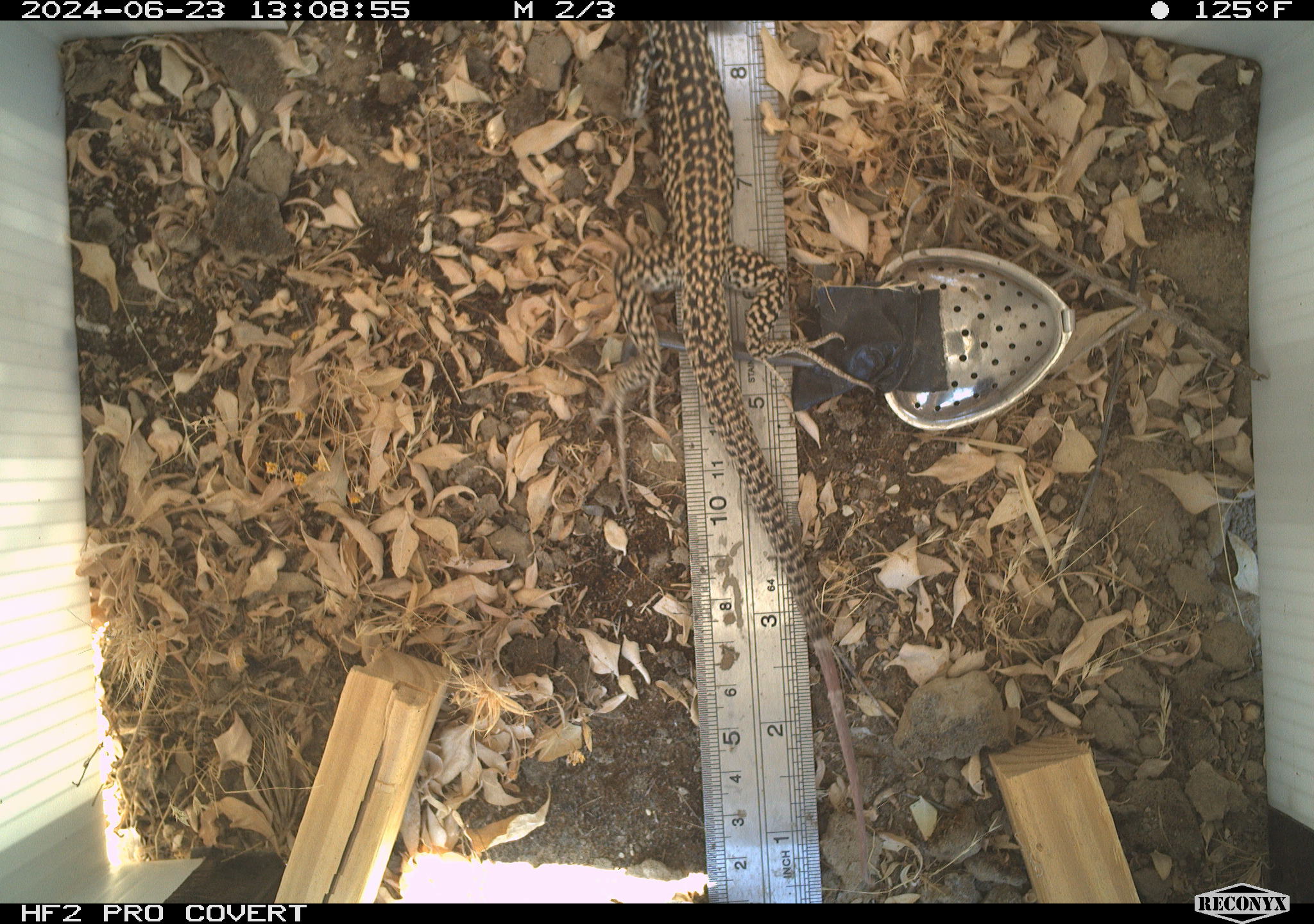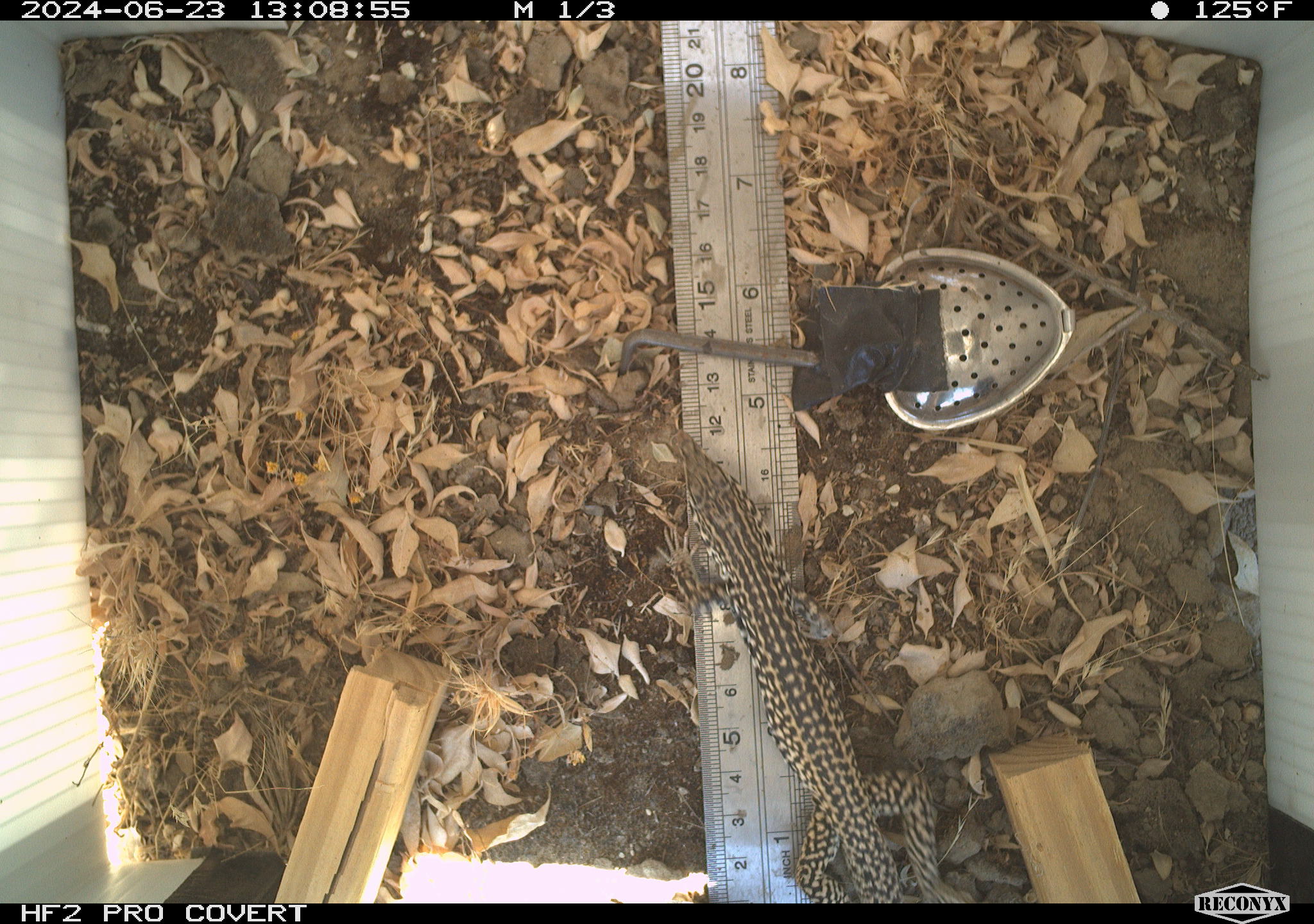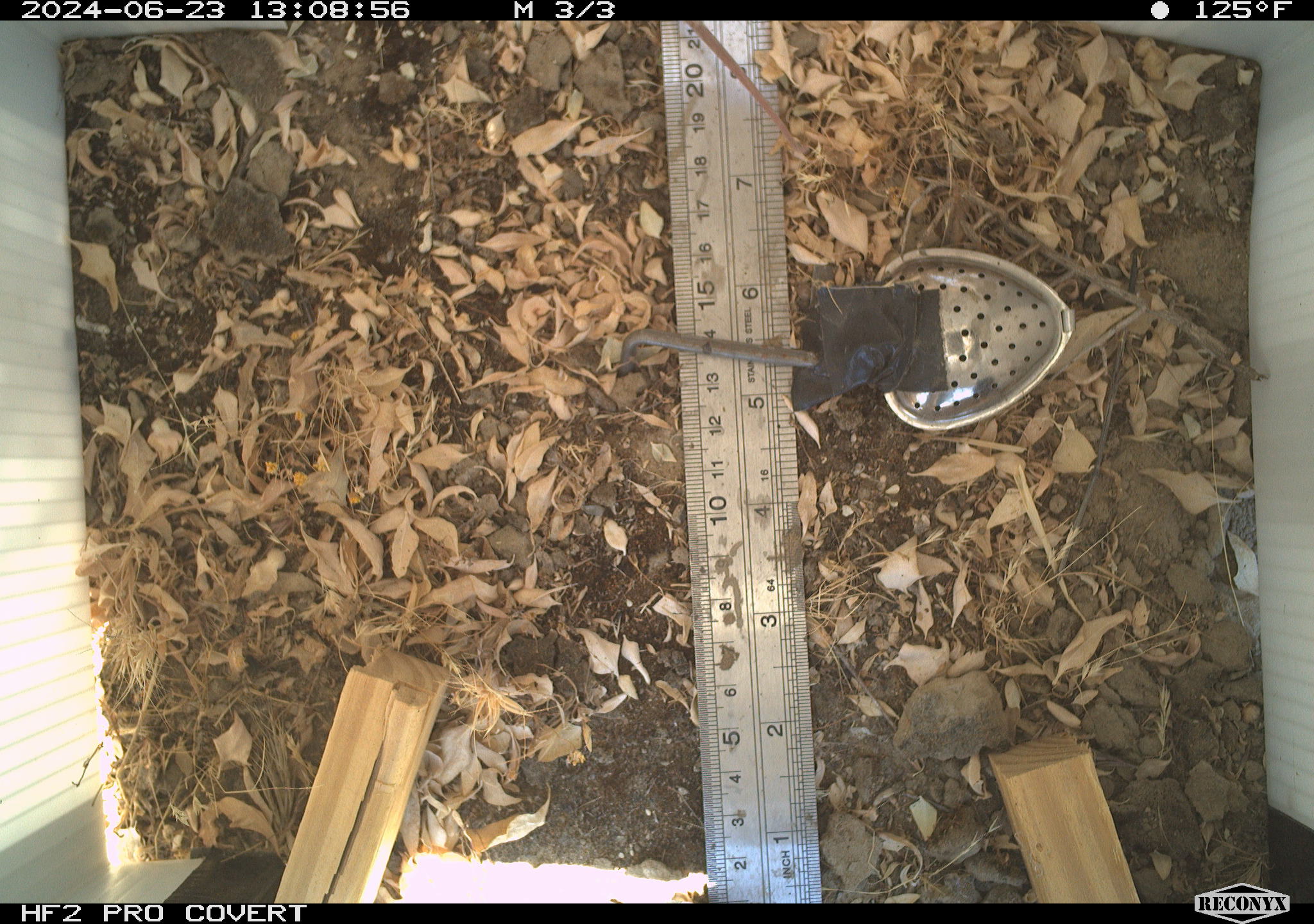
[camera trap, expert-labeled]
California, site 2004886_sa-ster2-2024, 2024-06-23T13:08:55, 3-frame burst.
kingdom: Animalia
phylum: Chordata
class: Reptilia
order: Squamata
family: Teiidae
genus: Aspidoscelis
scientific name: Aspidoscelis tigris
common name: western whiptail